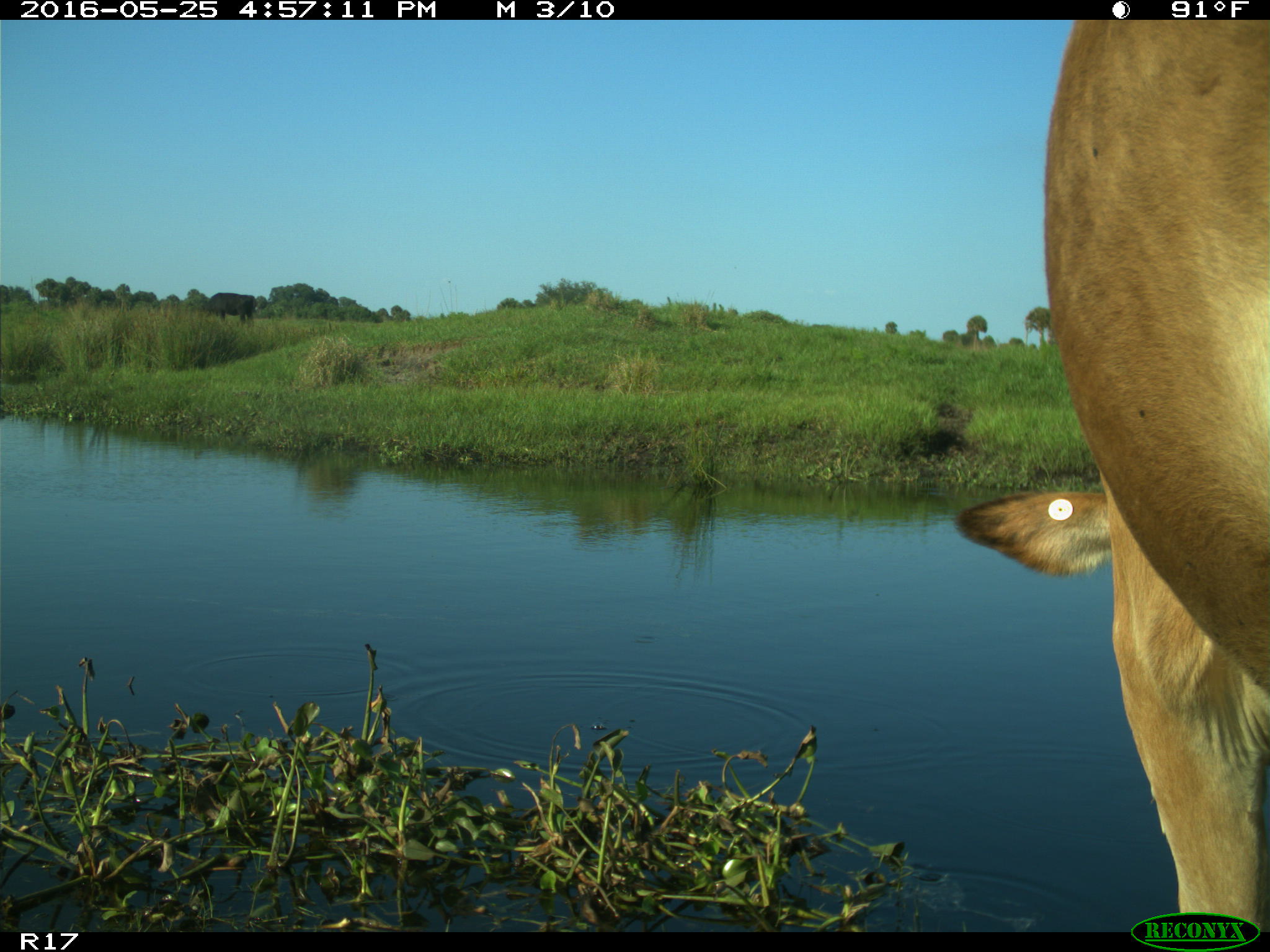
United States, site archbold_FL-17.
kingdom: Animalia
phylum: Chordata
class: Mammalia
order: Artiodactyla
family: Bovidae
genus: Bos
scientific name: Bos taurus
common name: domestic cow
Bos taurus (domestic cow).